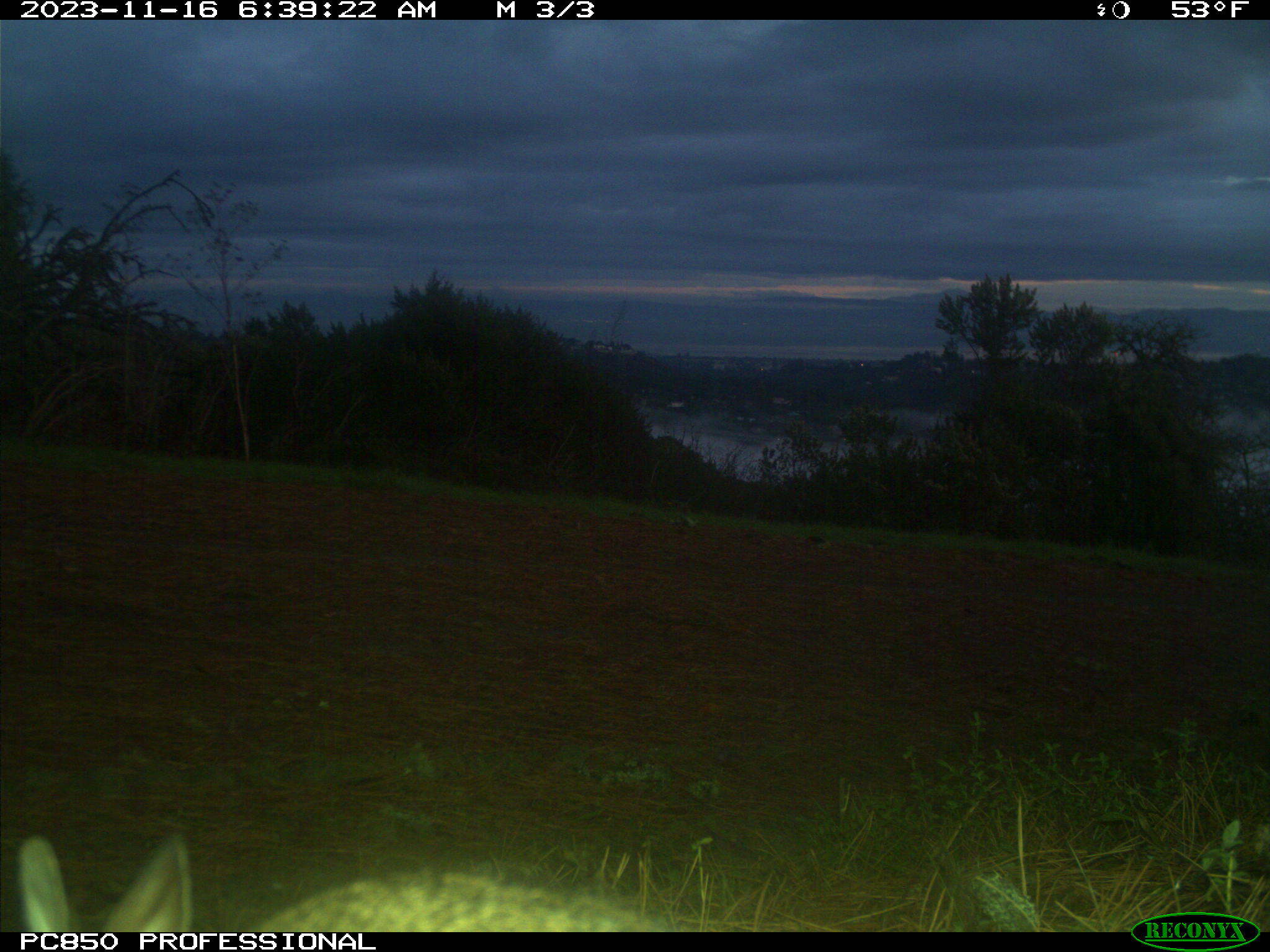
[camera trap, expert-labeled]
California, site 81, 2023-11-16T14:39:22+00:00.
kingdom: Animalia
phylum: Chordata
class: Mammalia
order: Lagomorpha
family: Leporidae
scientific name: Leporidae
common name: rabbit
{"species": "rabbit (Leporidae)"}